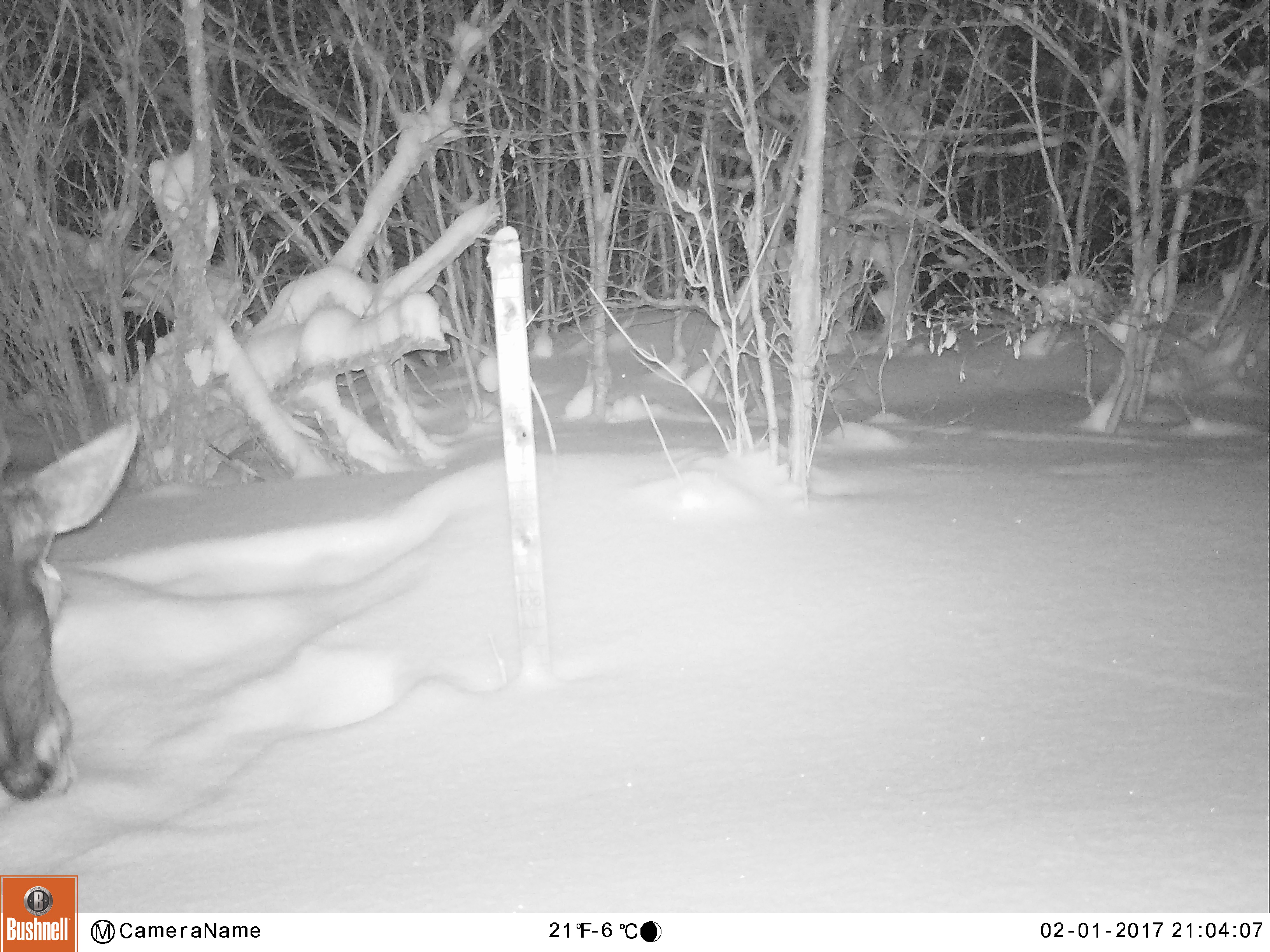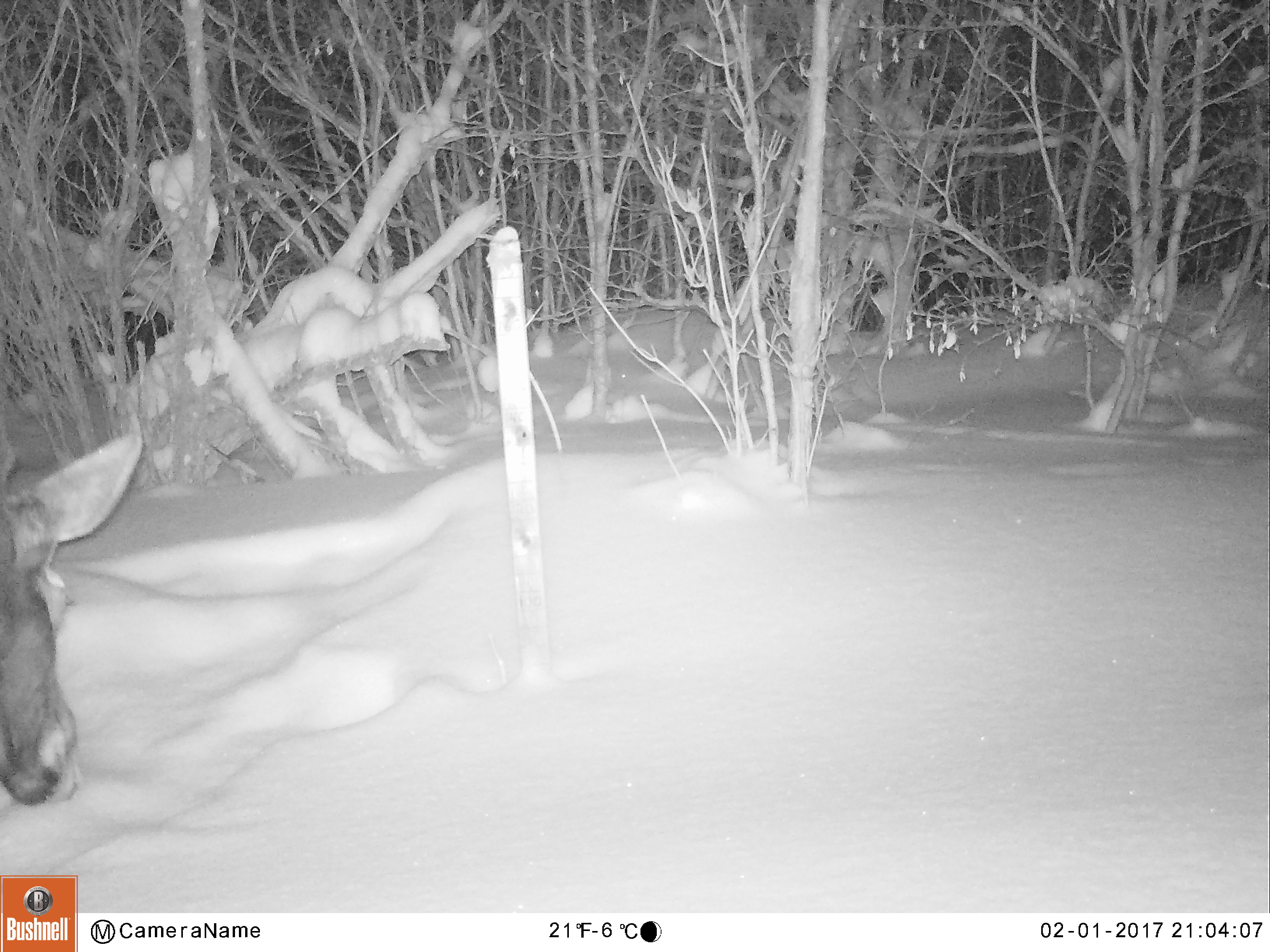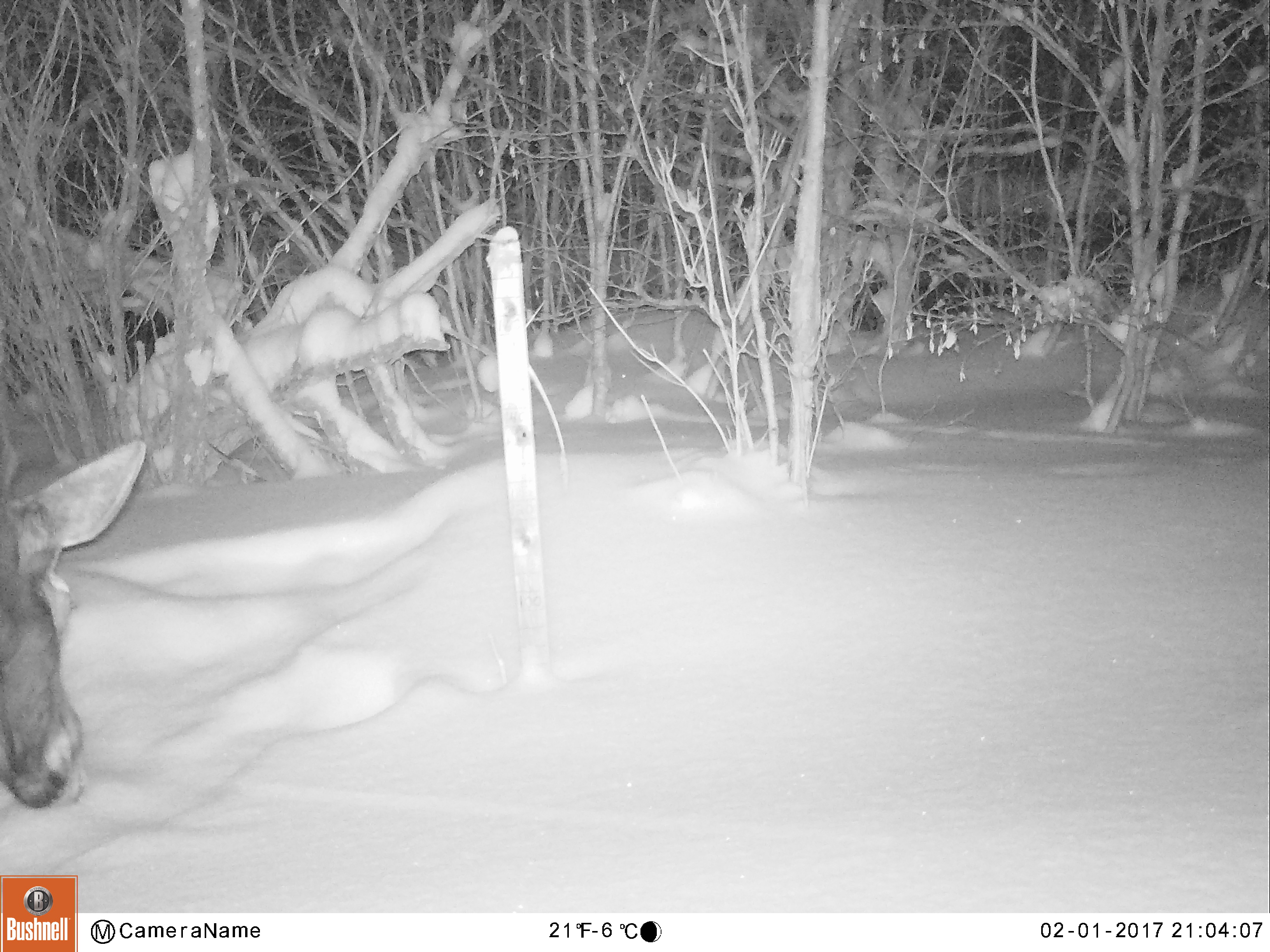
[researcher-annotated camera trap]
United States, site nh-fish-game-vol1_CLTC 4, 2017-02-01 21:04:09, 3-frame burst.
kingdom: Animalia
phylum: Chordata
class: Mammalia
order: Artiodactyla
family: Cervidae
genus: Alces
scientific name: Alces alces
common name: moose